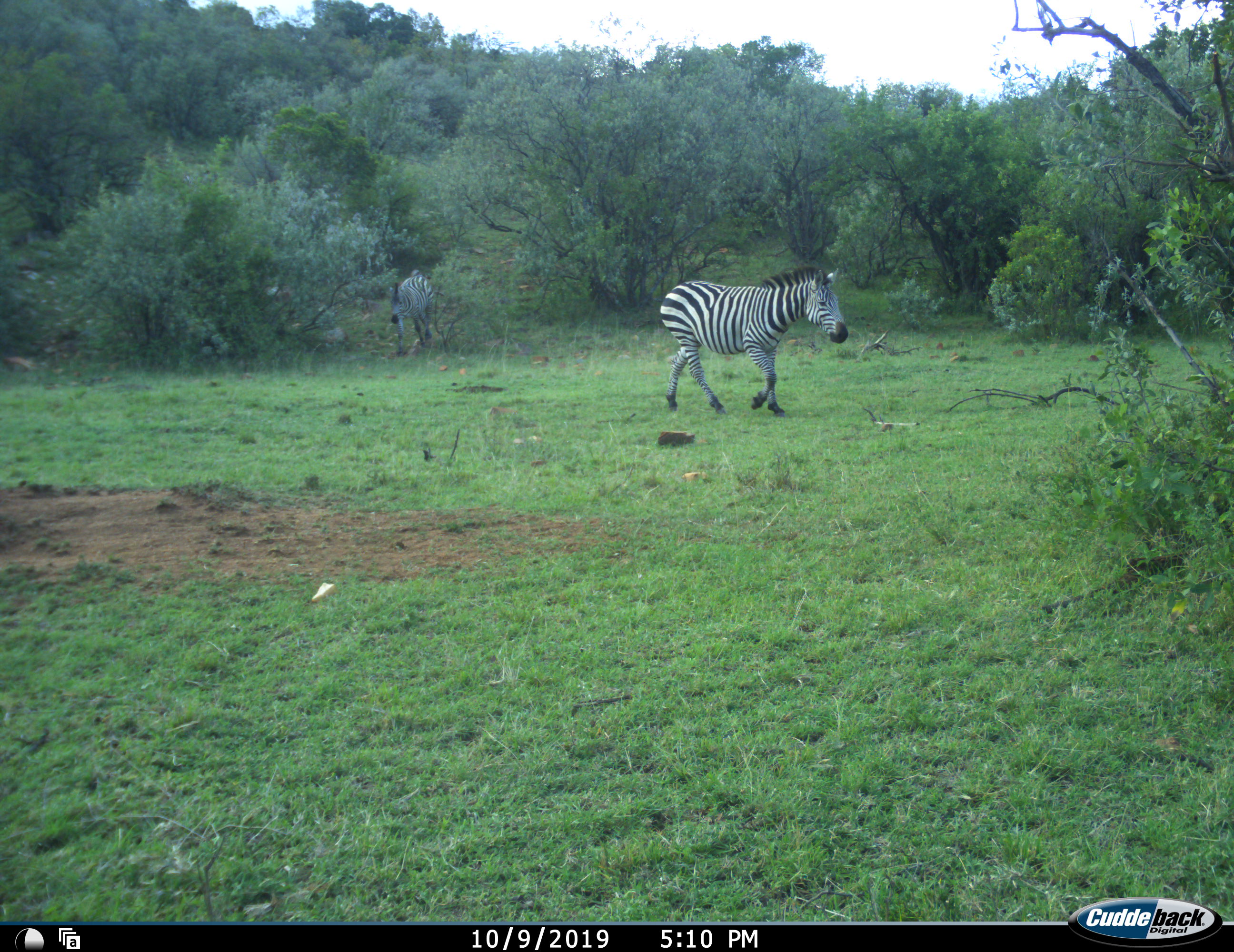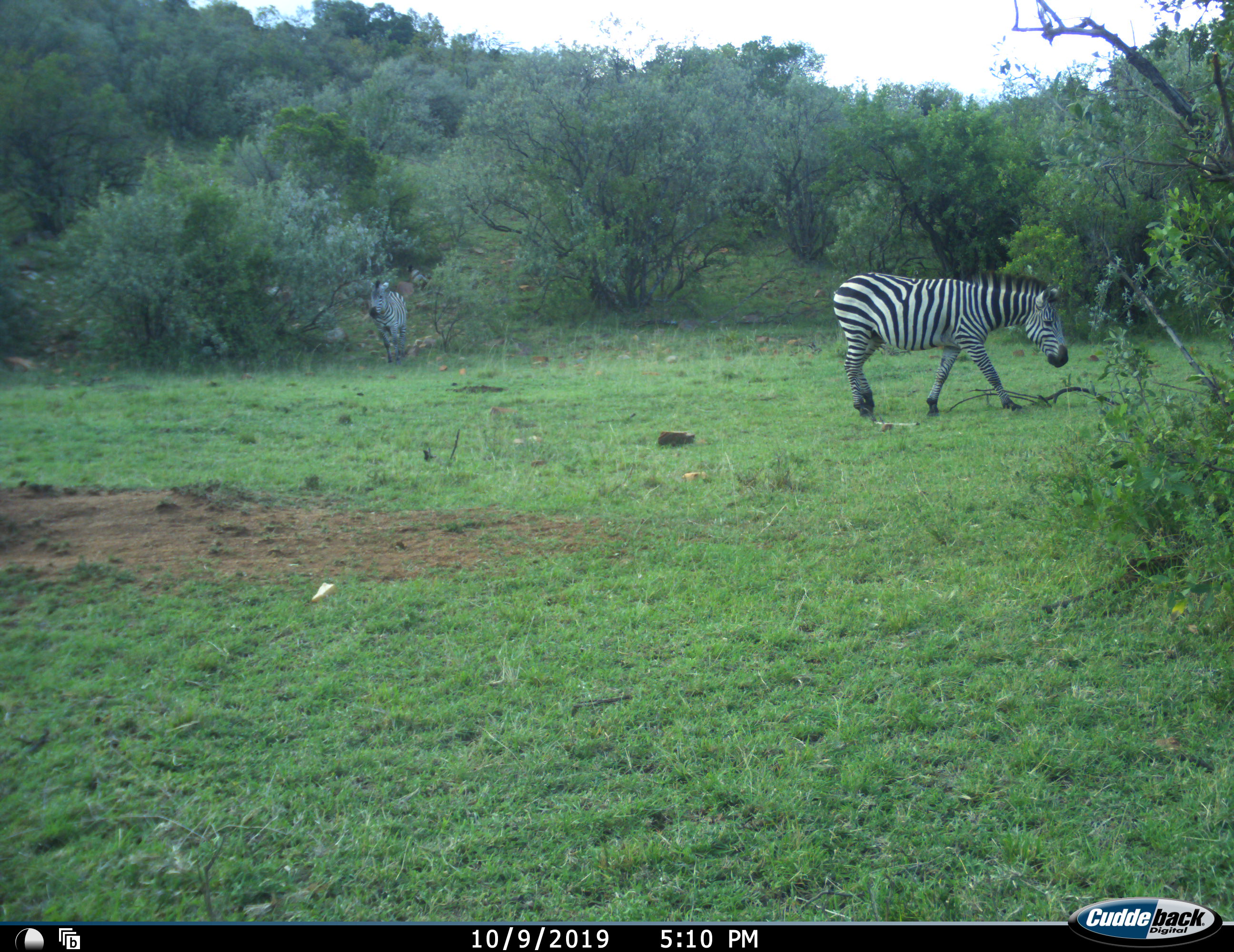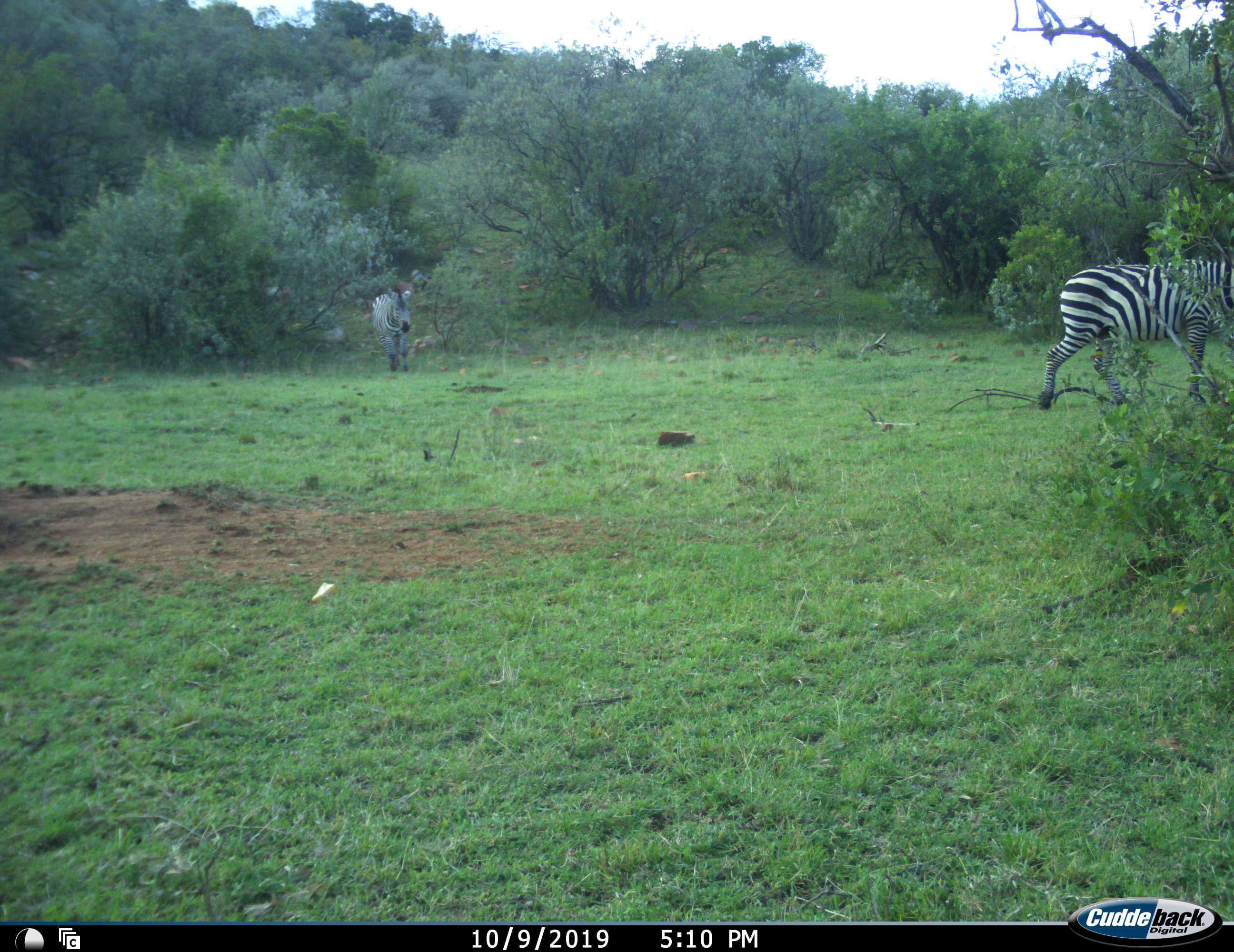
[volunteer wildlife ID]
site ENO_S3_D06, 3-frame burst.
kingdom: Animalia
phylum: Chordata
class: Mammalia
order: Perissodactyla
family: Equidae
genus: Equus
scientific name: Equus quagga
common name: plains zebra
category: zebraplains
Zebraplains (plains zebra) (Equus quagga), count 2. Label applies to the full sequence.